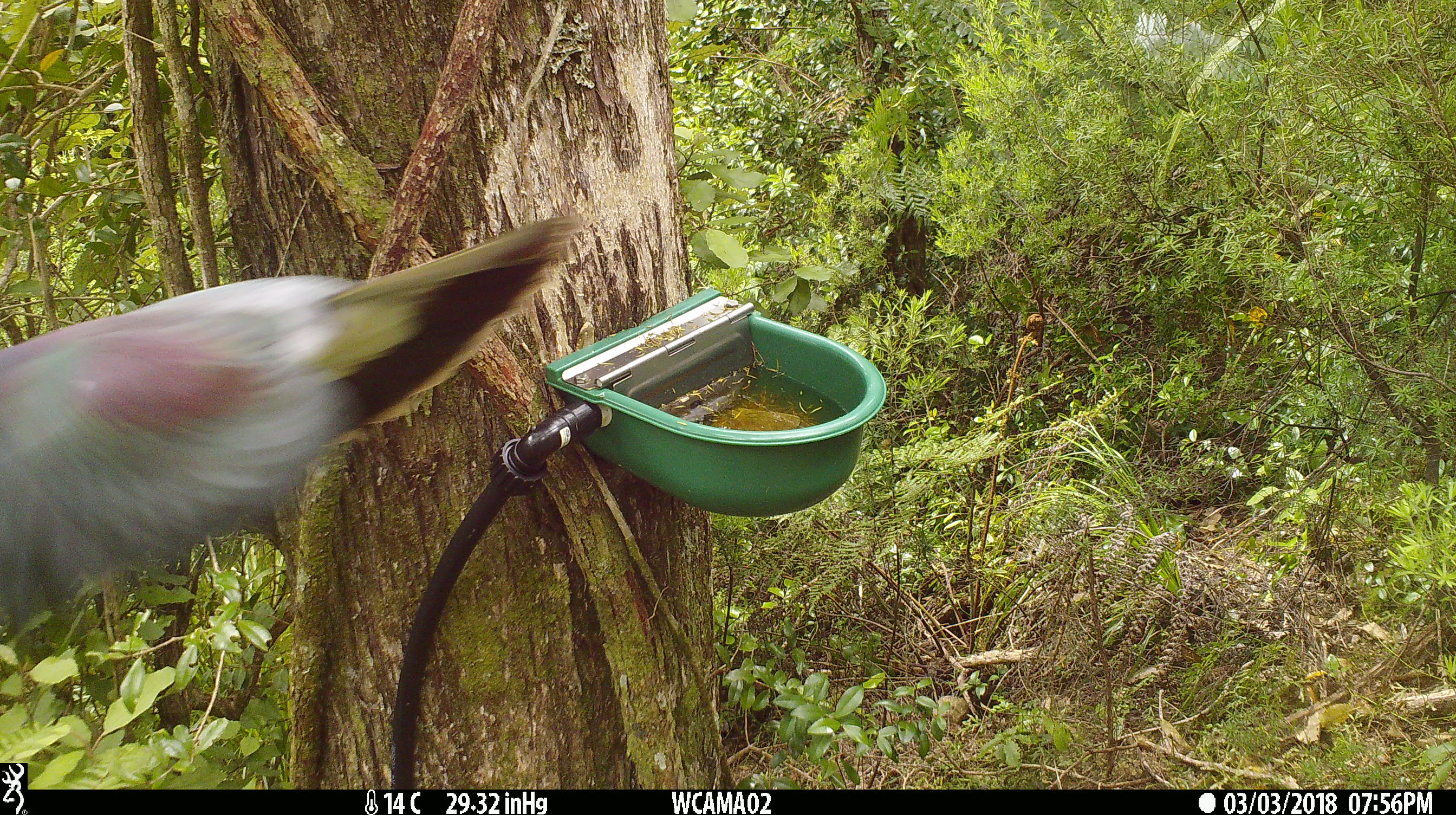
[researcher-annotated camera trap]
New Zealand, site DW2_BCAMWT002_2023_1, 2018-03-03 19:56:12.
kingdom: Animalia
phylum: Chordata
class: Aves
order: Columbiformes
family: Columbidae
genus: Hemiphaga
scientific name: Hemiphaga novaeseelandiae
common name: new zealand pigeon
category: kereru